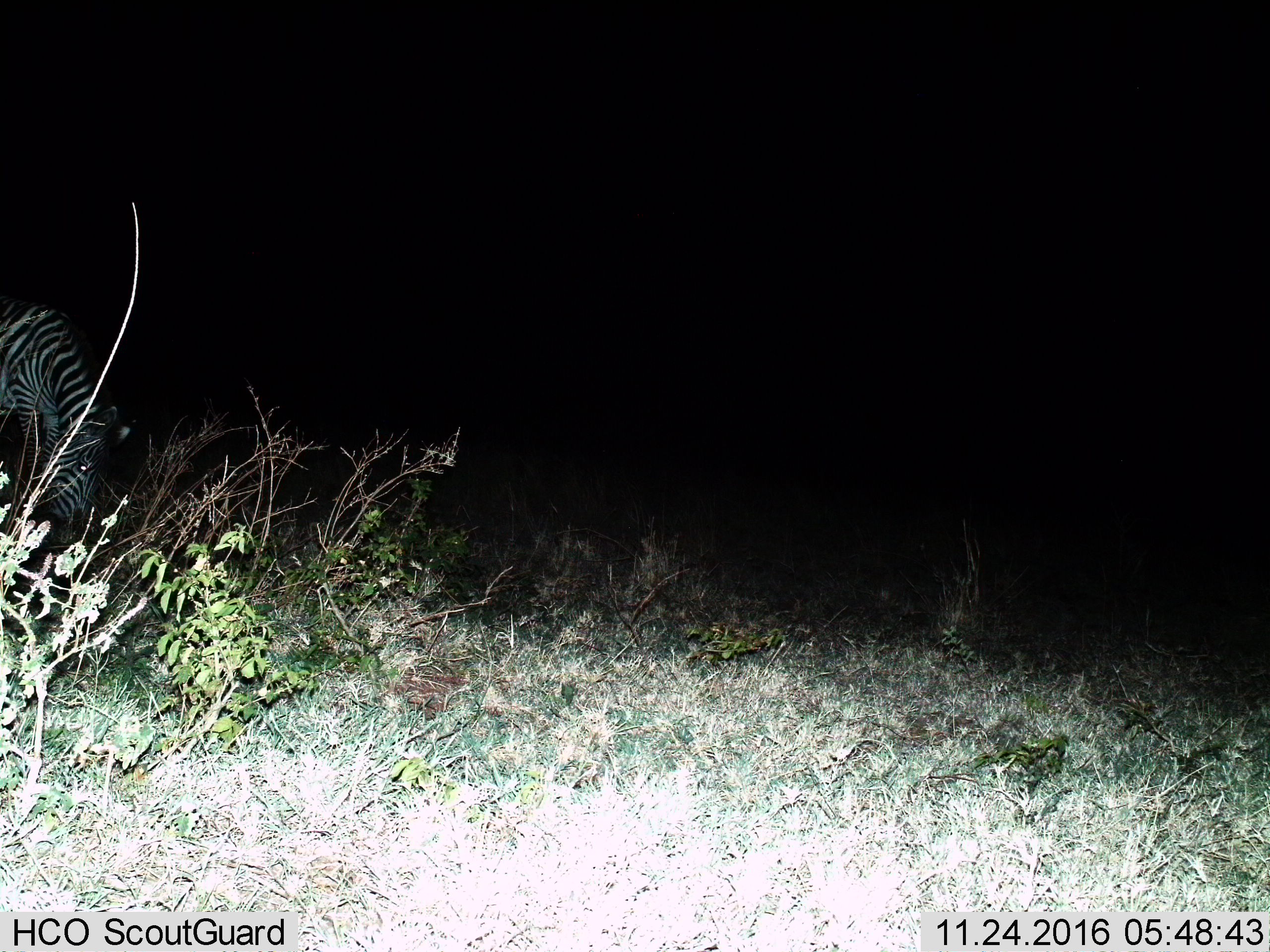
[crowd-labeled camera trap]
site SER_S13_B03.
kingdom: Animalia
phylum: Chordata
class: Mammalia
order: Perissodactyla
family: Equidae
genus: Equus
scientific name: Equus quagga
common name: plains zebra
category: zebraplains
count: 1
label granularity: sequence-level